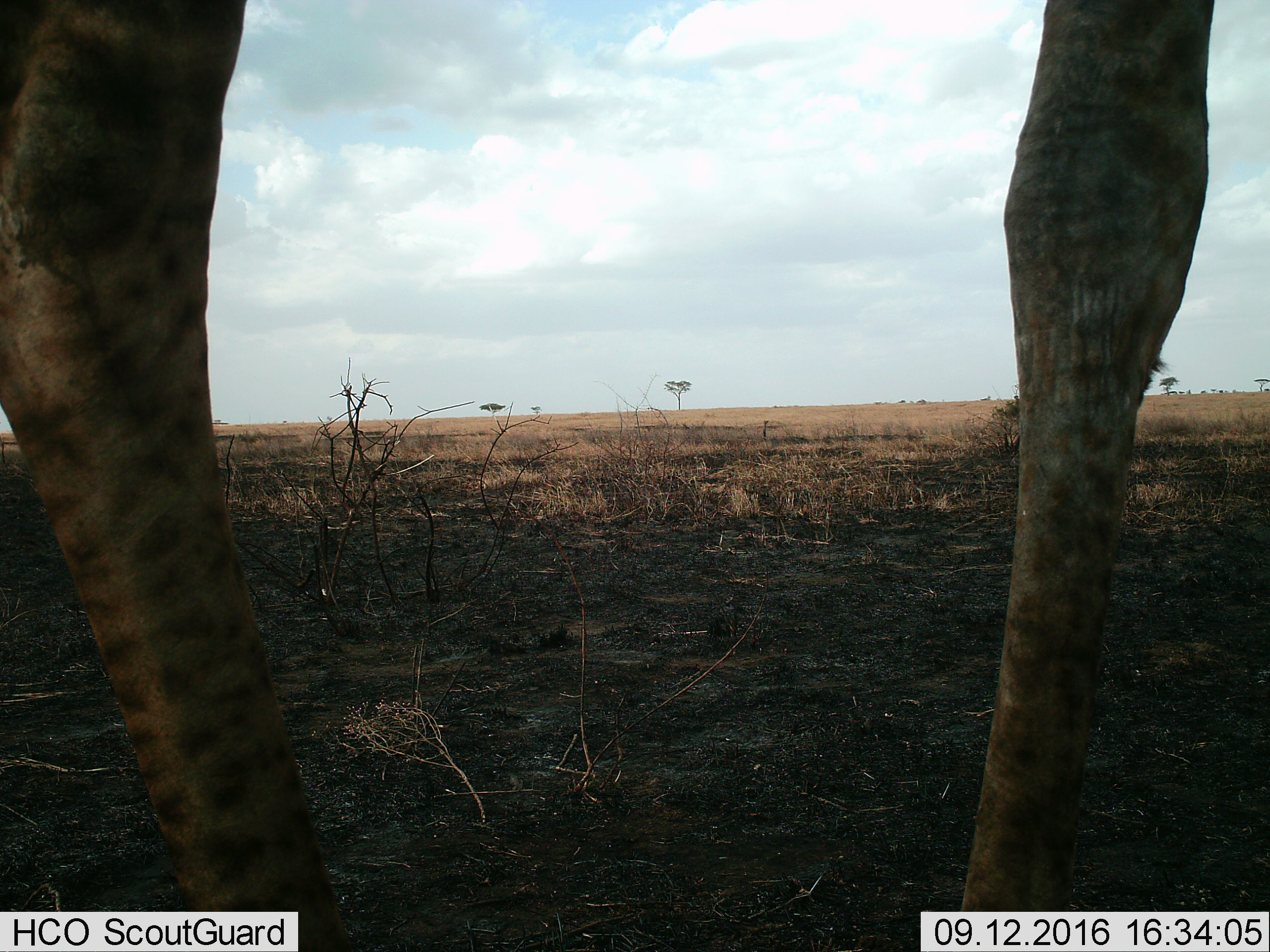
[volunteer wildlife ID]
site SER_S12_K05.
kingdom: Animalia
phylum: Chordata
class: Mammalia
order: Artiodactyla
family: Giraffidae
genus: Giraffa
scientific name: Giraffa camelopardalis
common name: giraffe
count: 1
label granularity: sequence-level